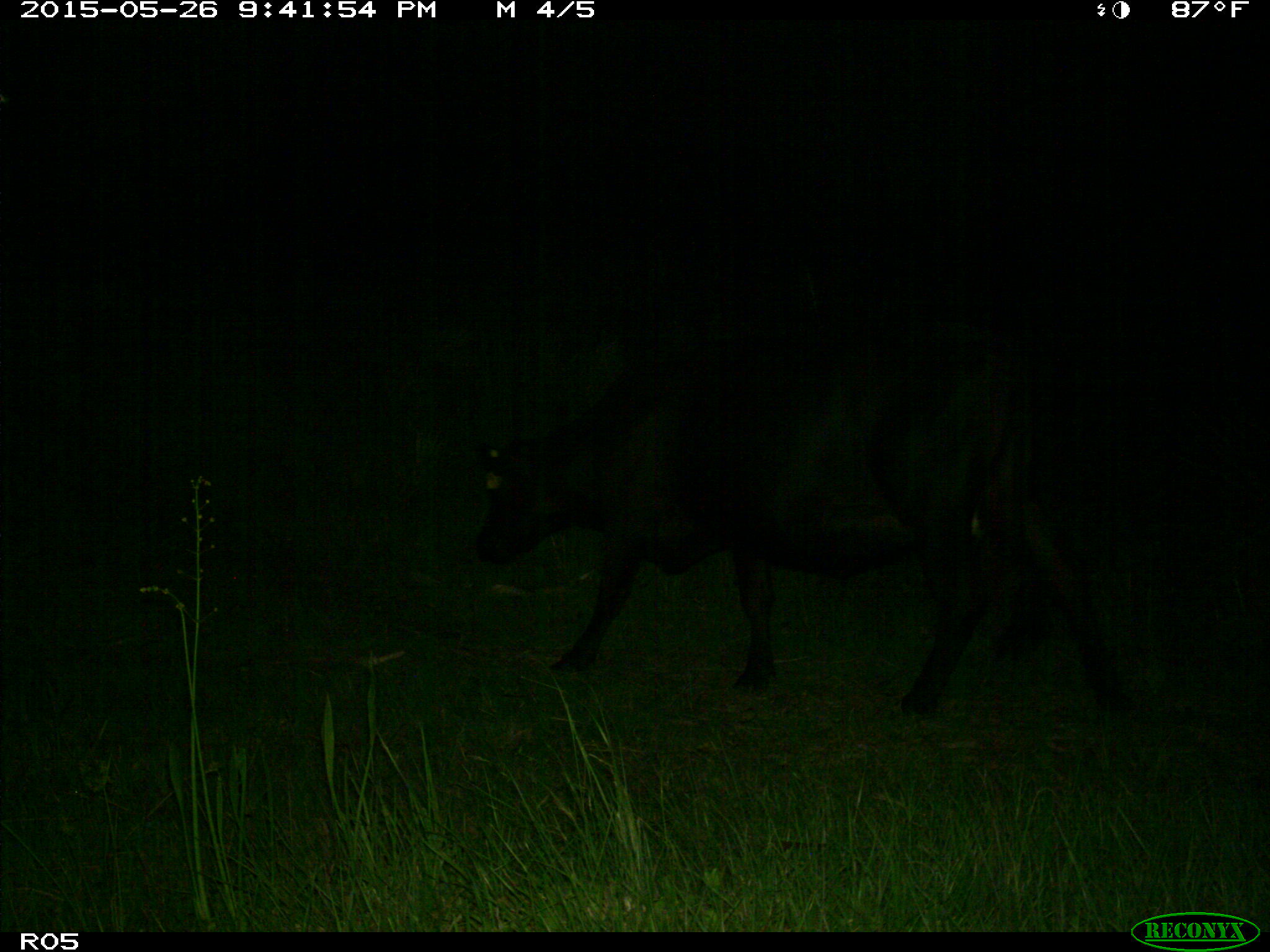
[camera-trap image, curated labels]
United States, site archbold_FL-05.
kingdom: Animalia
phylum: Chordata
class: Mammalia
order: Artiodactyla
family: Bovidae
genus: Bos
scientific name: Bos taurus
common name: domestic cow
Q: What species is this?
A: Bos taurus (domestic cow).